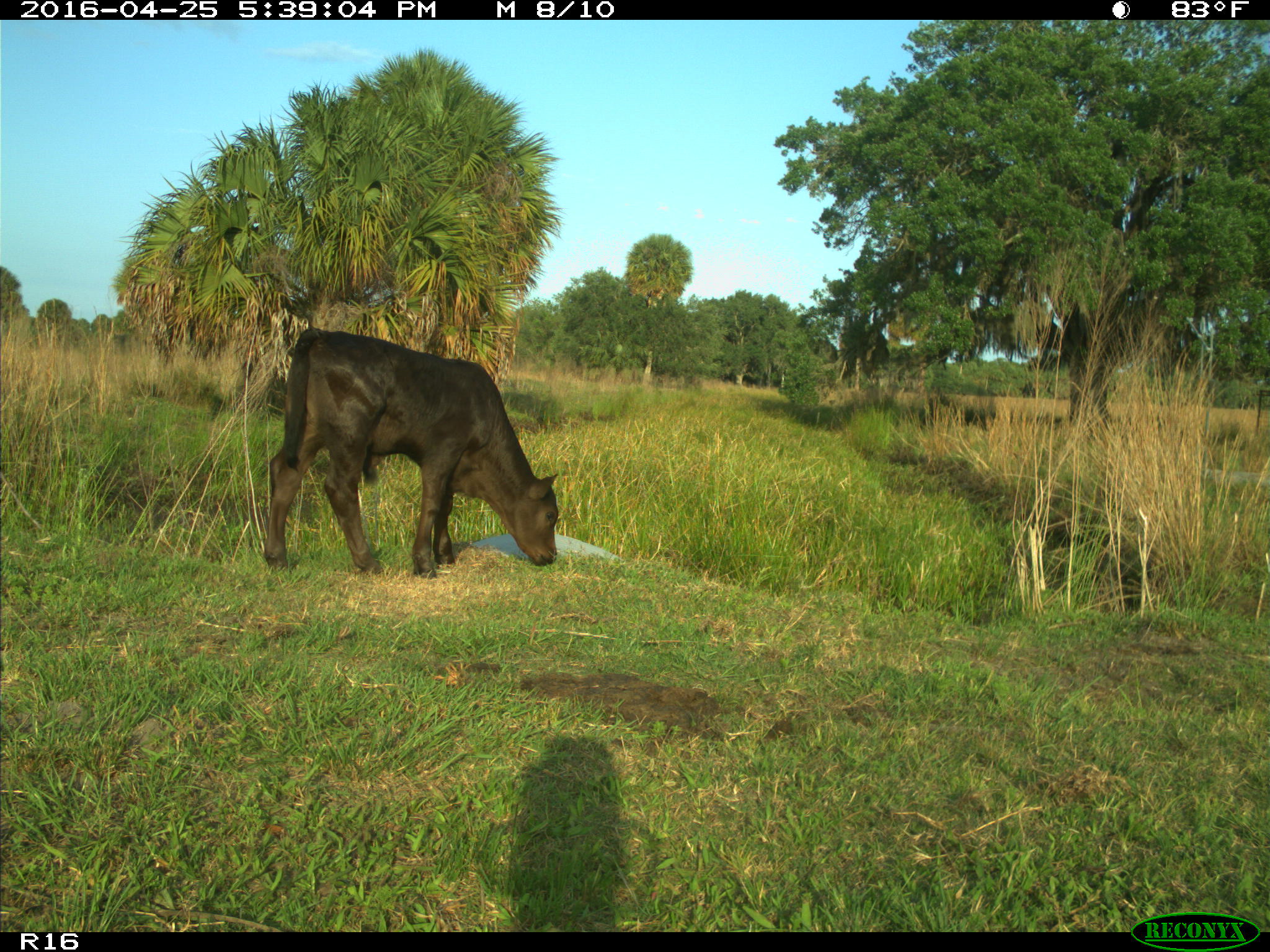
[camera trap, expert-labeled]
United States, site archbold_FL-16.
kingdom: Animalia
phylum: Chordata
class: Mammalia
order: Artiodactyla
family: Bovidae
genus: Bos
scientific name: Bos taurus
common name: domestic cow